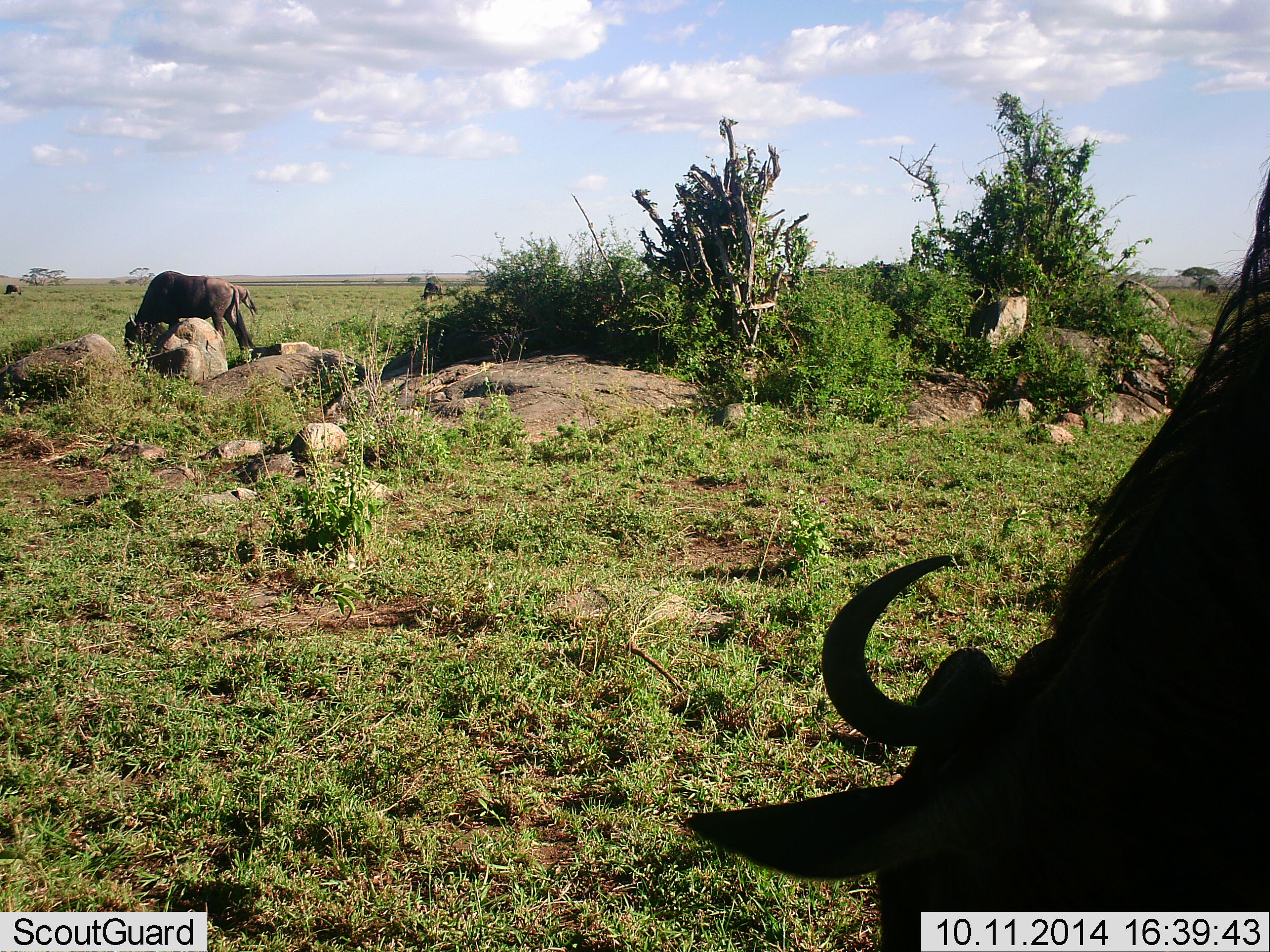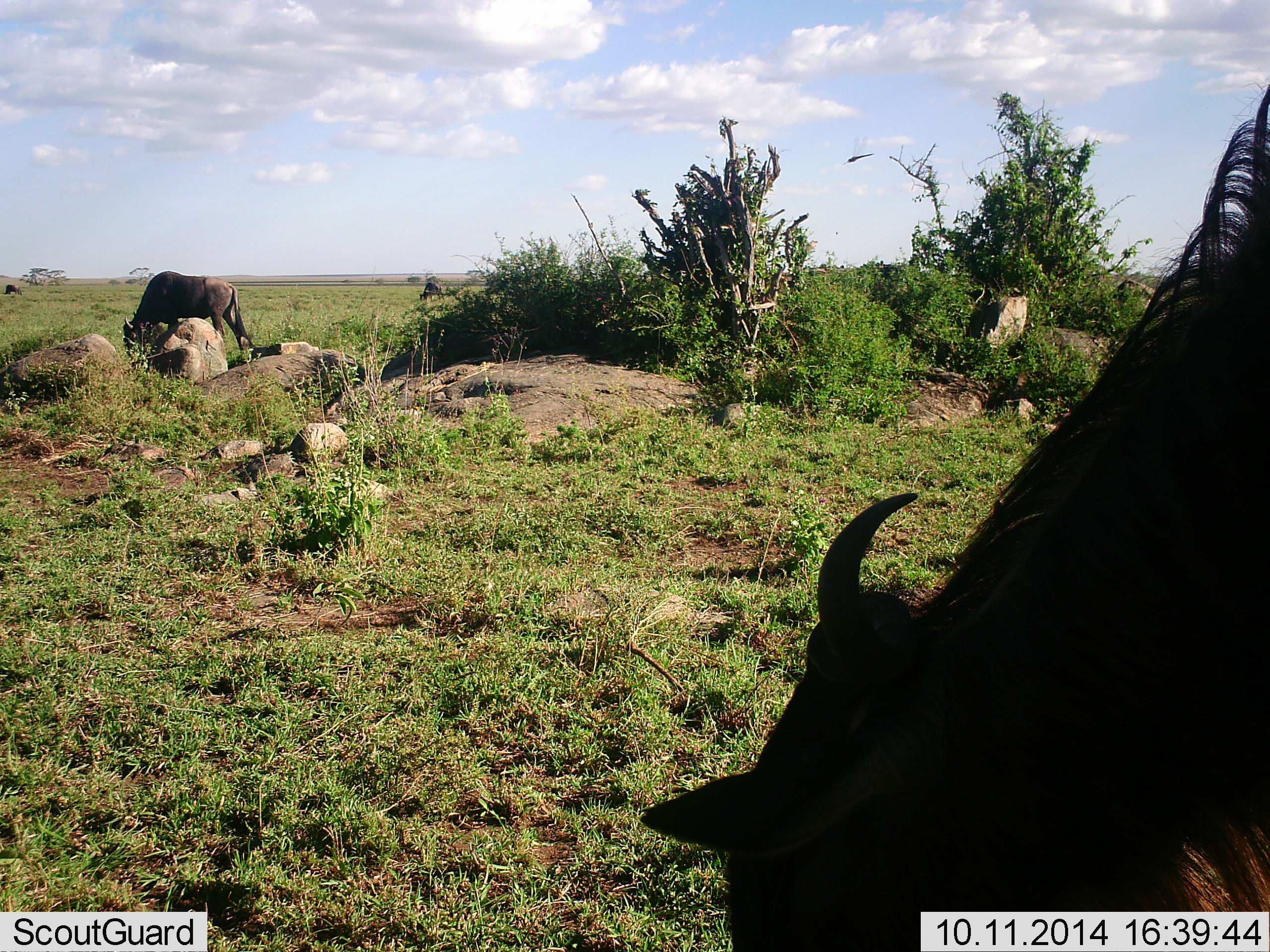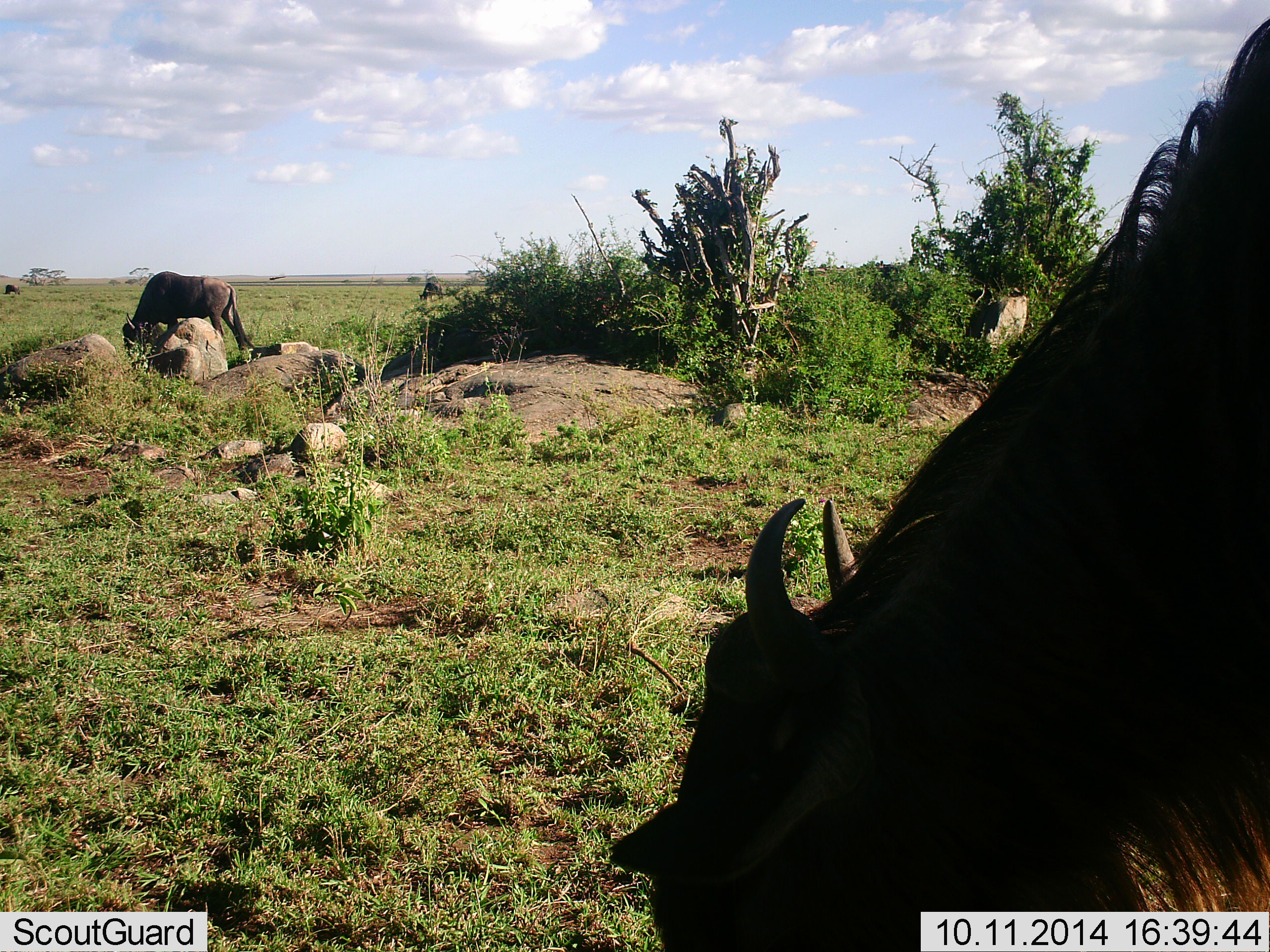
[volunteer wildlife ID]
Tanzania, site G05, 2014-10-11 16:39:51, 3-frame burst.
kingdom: Animalia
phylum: Chordata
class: Mammalia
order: Artiodactyla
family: Bovidae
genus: Connochaetes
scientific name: Connochaetes taurinus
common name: blue wildebeest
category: wildebeest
Wildebeest (blue wildebeest) (Connochaetes taurinus), count 2. Behavior (volunteer vote fractions): standing 27%, resting 0%, moving 0%, interacting 0%. Young present (vote fraction): 0%. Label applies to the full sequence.